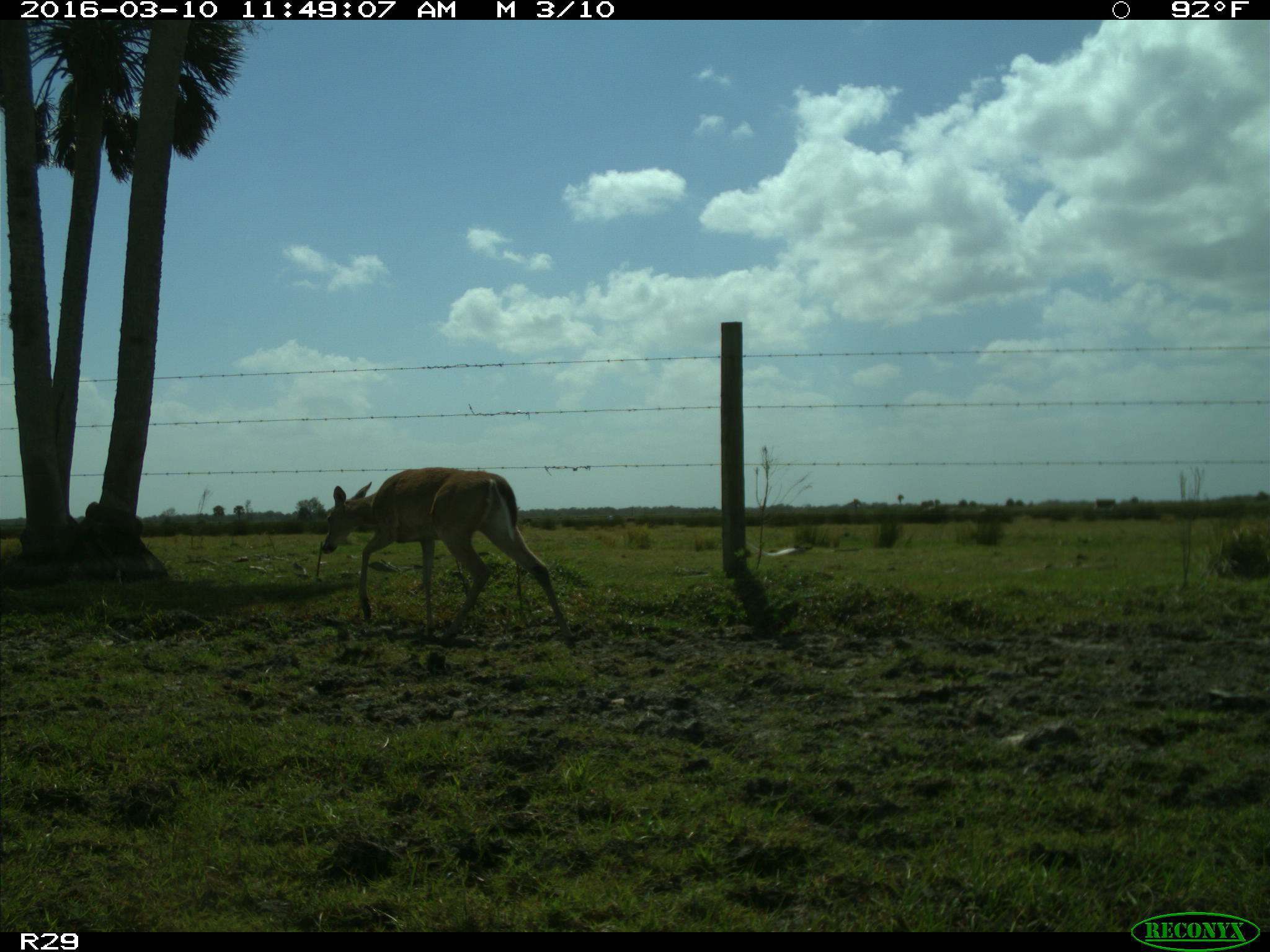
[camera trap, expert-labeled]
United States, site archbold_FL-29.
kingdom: Animalia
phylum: Chordata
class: Mammalia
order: Artiodactyla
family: Cervidae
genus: Odocoileus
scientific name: Odocoileus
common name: deer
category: unidentified deer